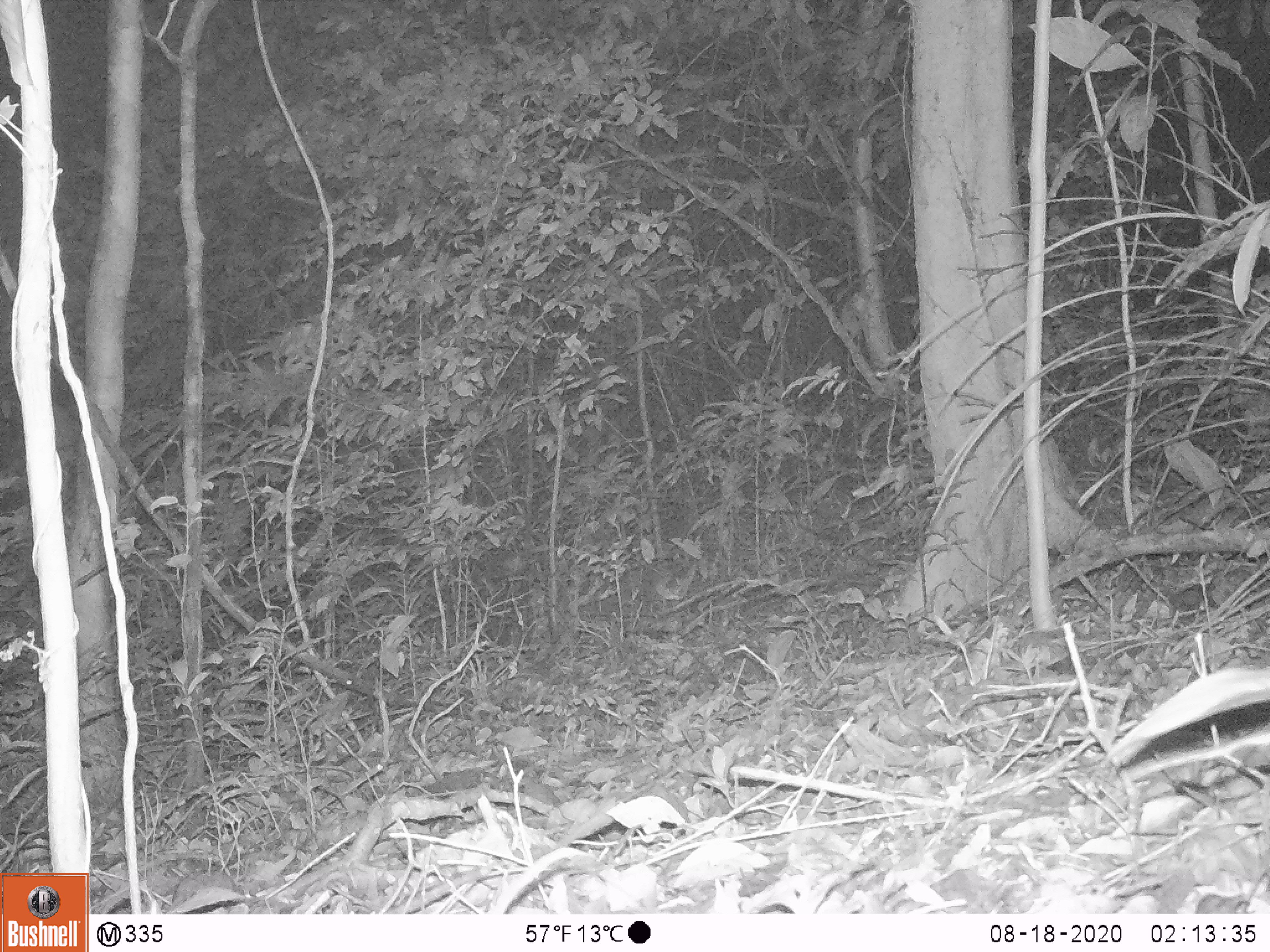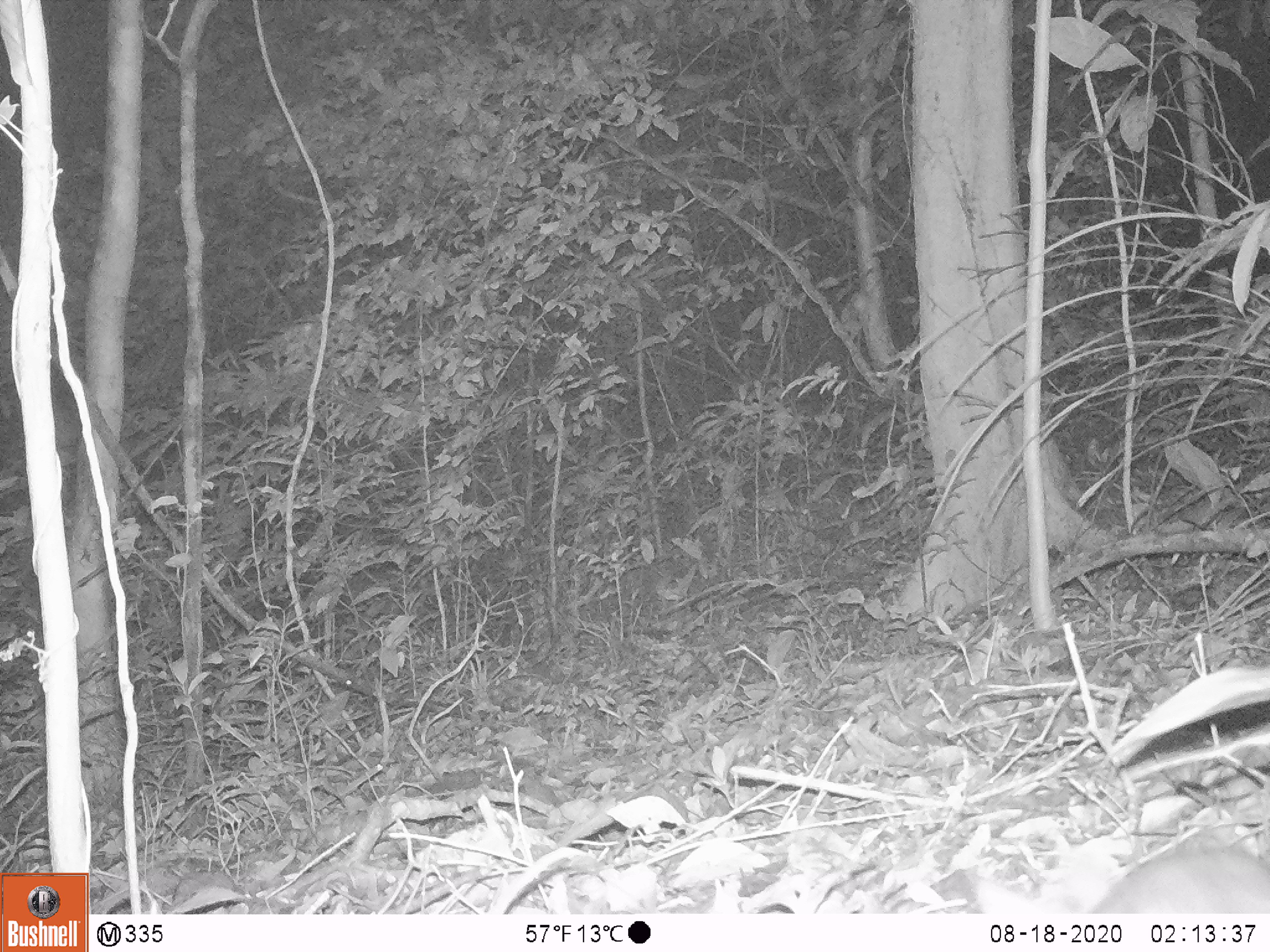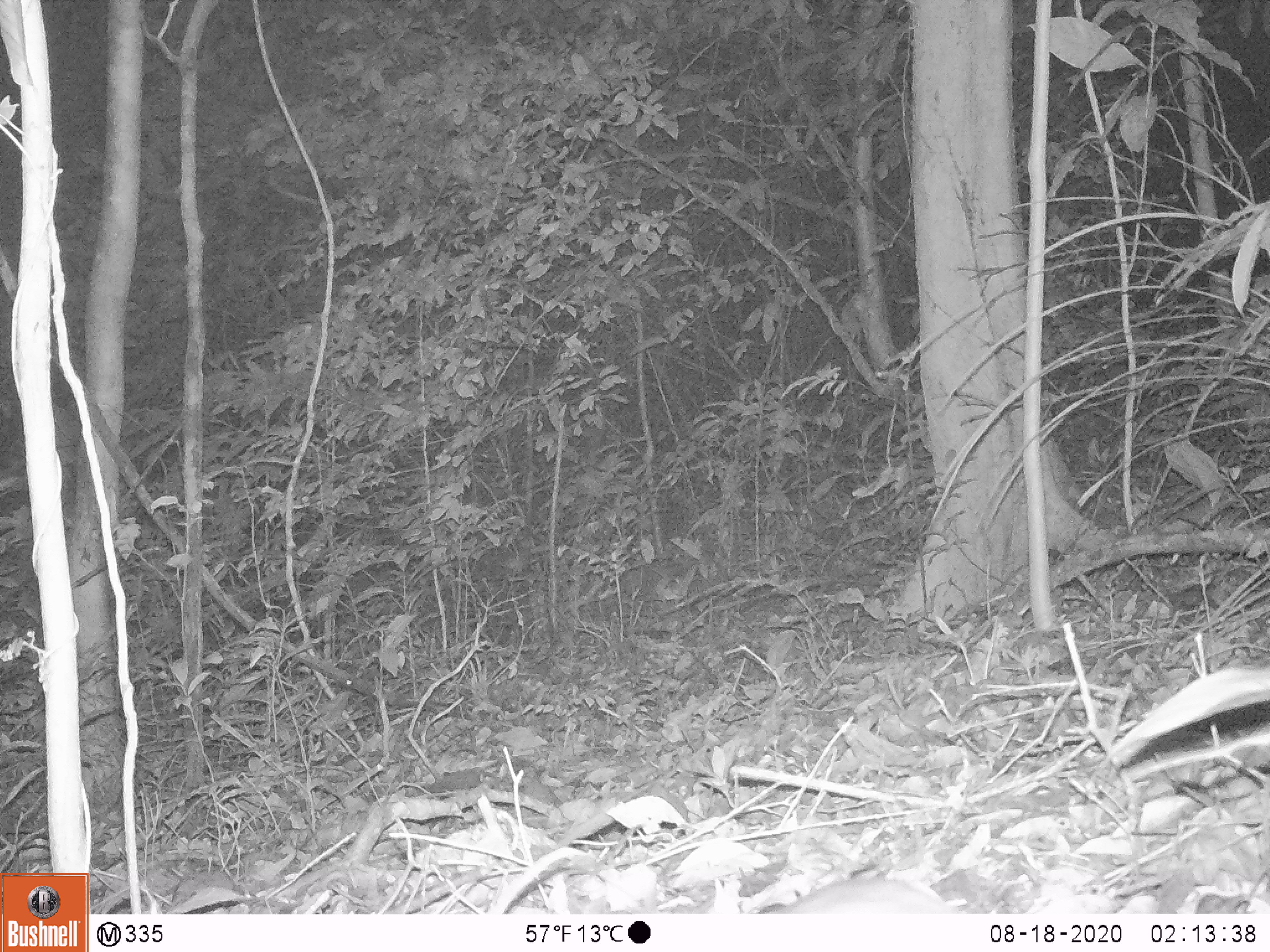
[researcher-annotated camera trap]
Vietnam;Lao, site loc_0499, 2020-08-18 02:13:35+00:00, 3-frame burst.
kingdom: Animalia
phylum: Chordata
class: Mammalia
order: Rodentia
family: Muridae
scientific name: Muridae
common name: old-world mice and rats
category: unidentified murid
Unidentified murid (old-world mice and rats) (Muridae). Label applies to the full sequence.